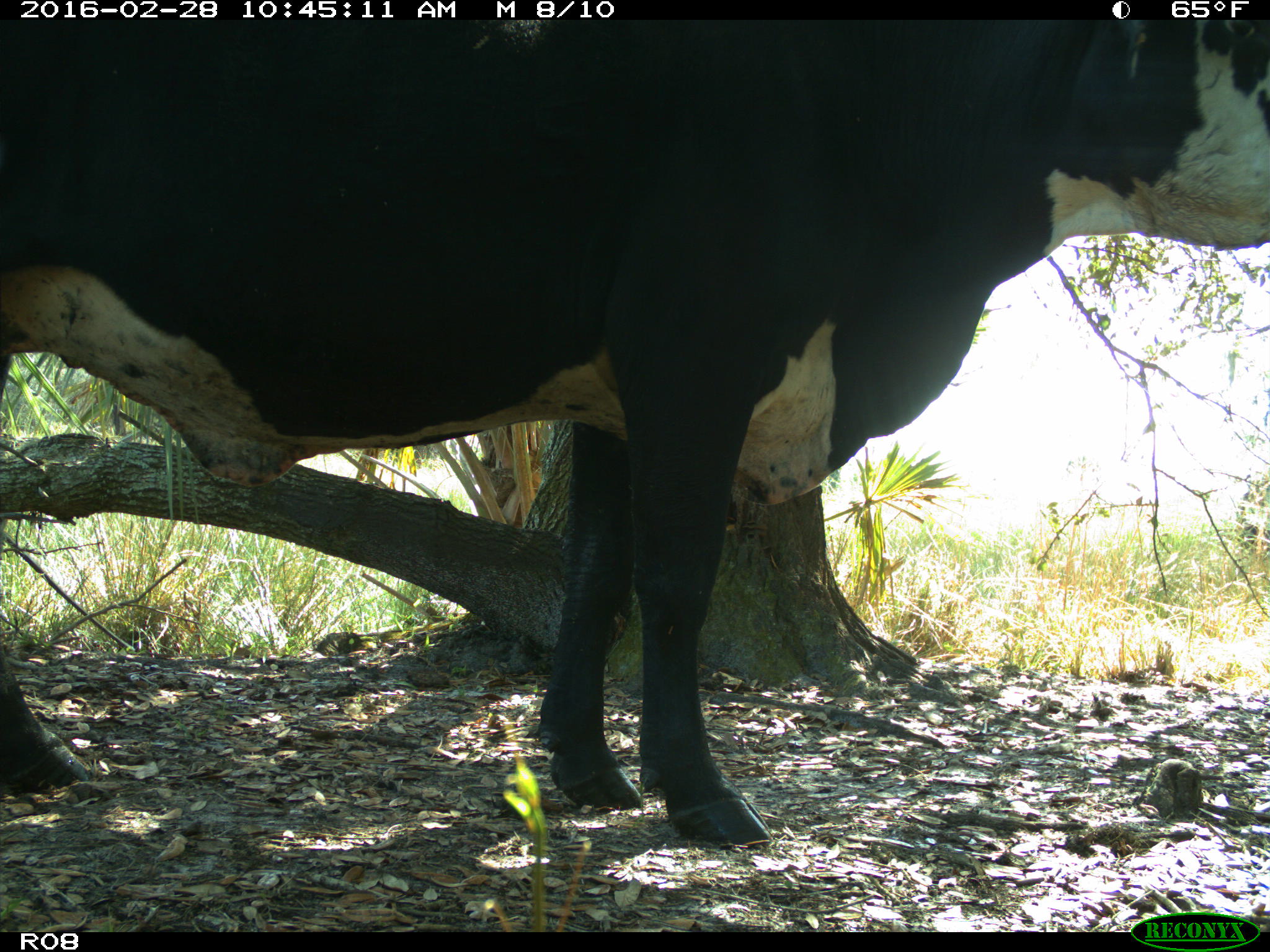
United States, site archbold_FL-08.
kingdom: Animalia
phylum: Chordata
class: Mammalia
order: Artiodactyla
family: Bovidae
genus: Bos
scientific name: Bos taurus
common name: domestic cow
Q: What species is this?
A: Bos taurus (domestic cow).